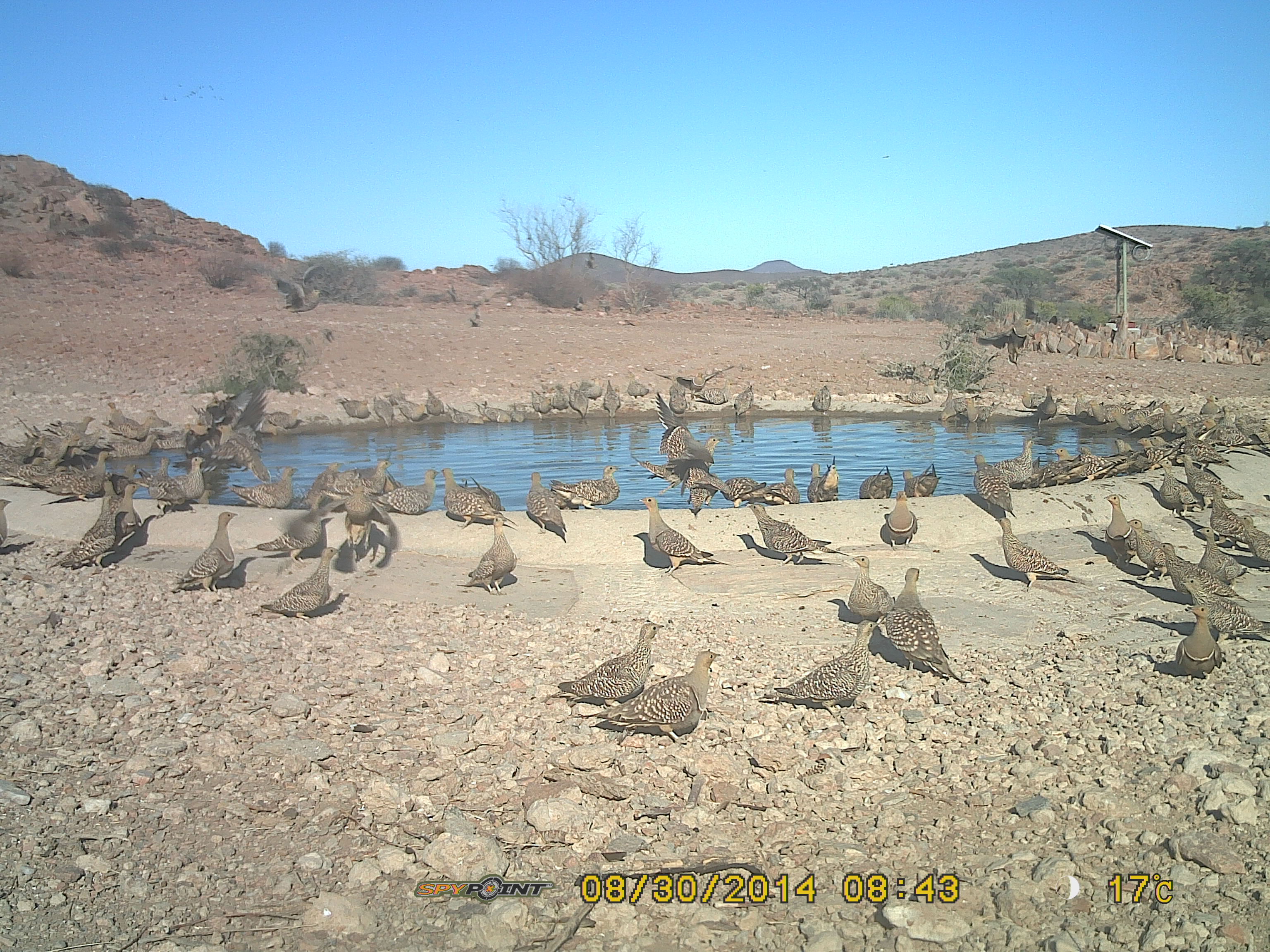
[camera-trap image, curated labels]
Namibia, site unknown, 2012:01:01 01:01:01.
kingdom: Animalia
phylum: Chordata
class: Aves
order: Pterocliformes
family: Pteroclidae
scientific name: Pteroclidae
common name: sandgrouse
Pteroclidae (sandgrouse).